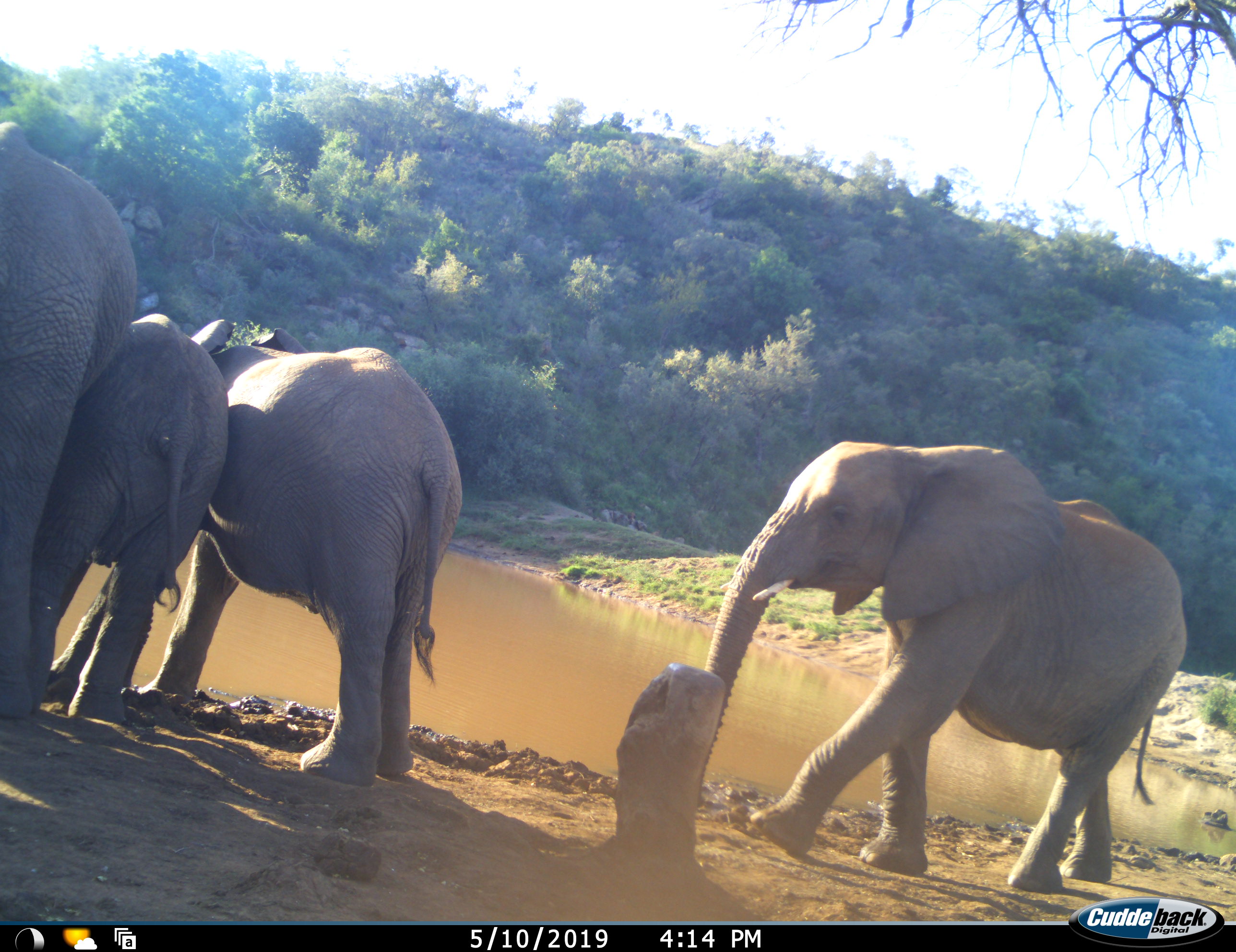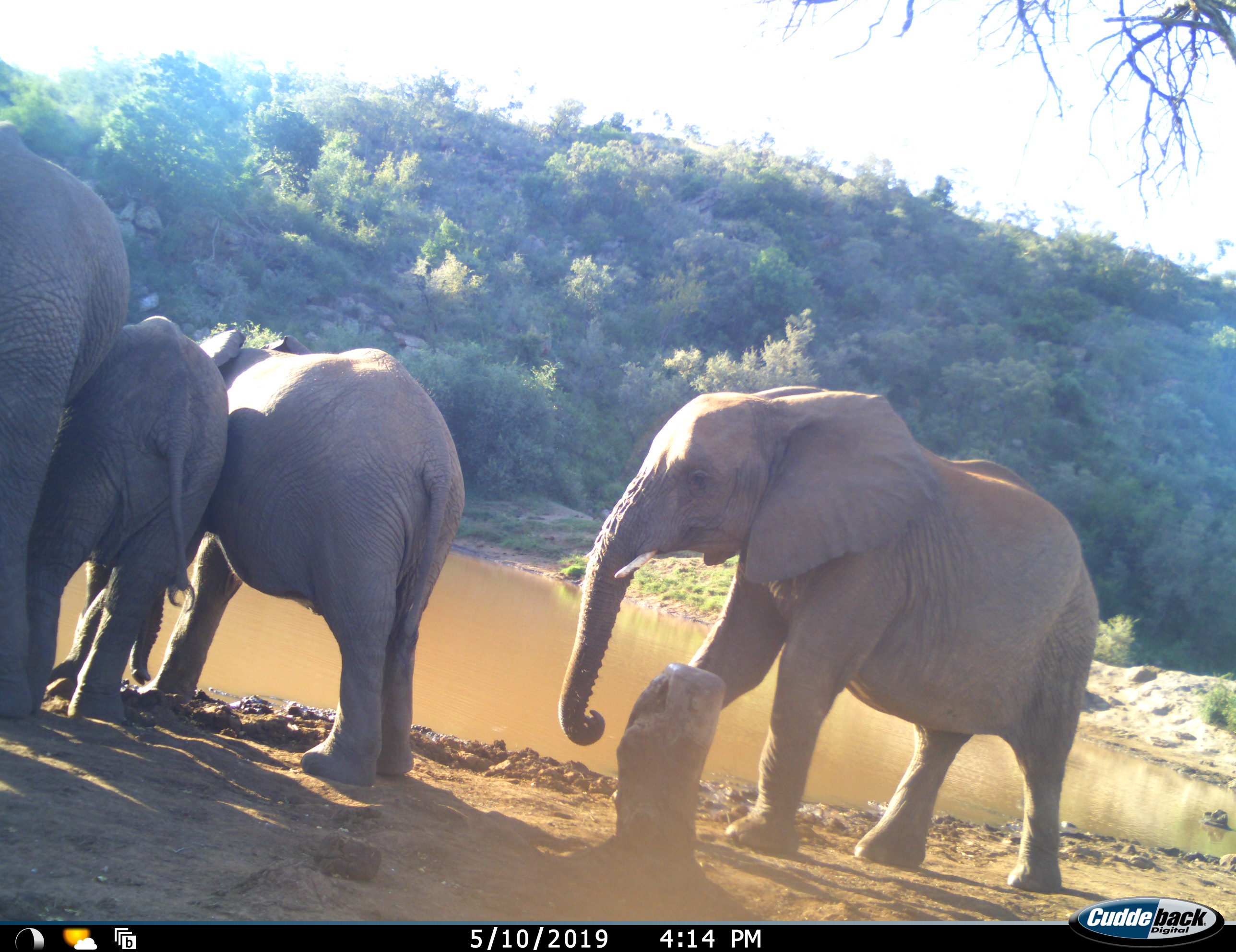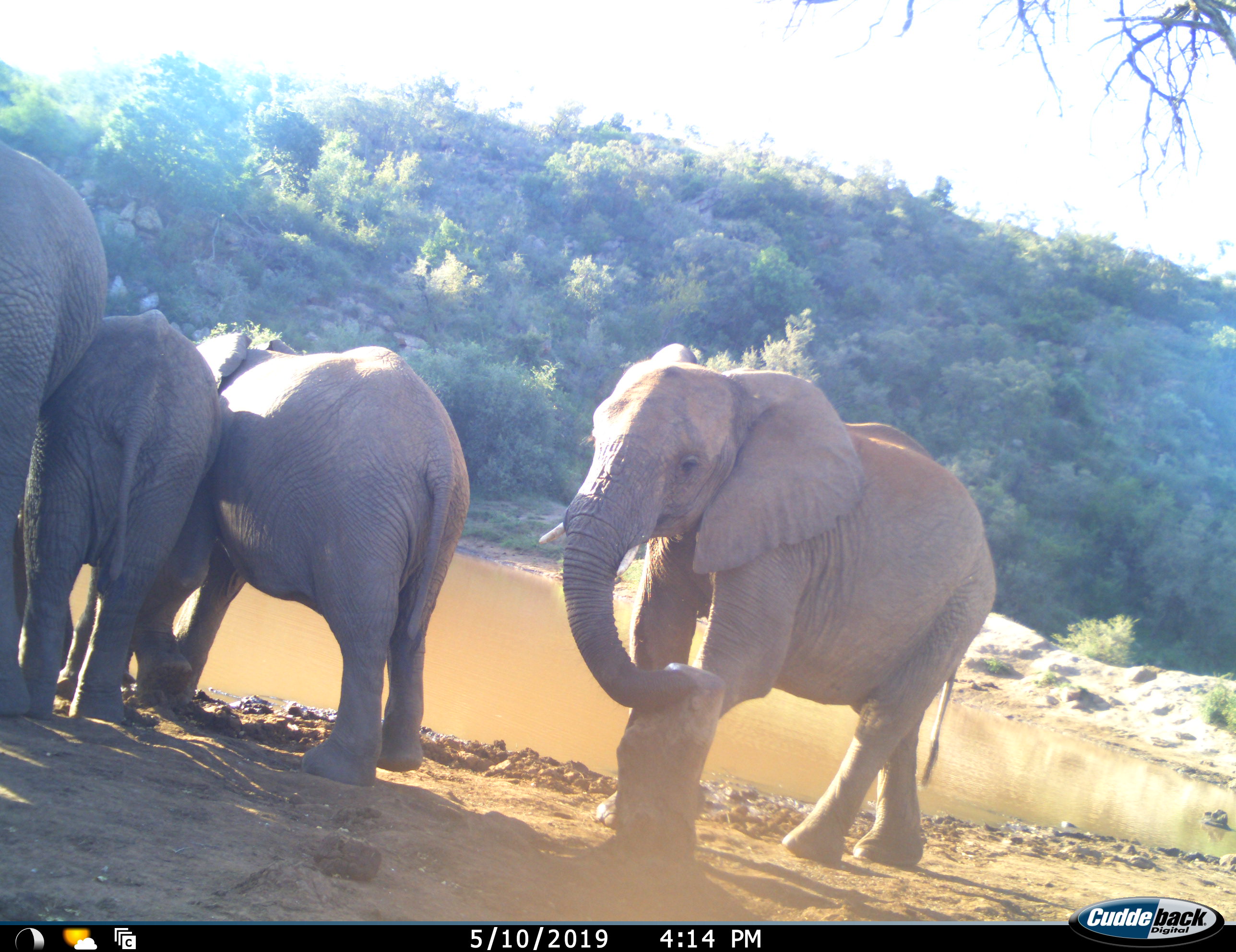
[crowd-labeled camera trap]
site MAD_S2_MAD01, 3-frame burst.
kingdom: Animalia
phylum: Chordata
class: Mammalia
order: Proboscidea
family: Elephantidae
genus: Loxodonta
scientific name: Loxodonta africana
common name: african bush elephant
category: elephant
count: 4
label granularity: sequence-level